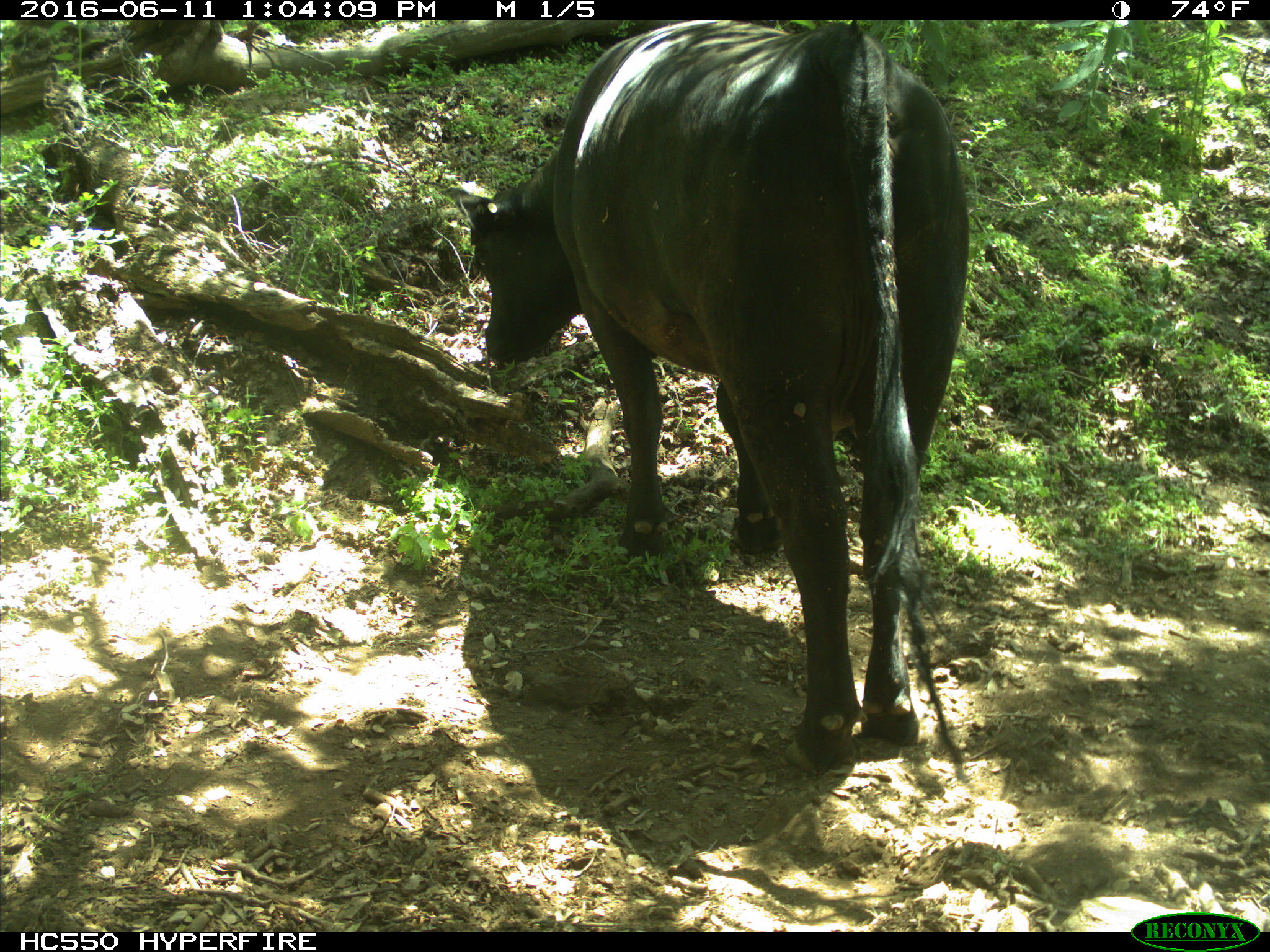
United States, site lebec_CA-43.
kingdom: Animalia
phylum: Chordata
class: Mammalia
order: Artiodactyla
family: Bovidae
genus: Bos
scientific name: Bos taurus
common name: domestic cow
Bos taurus (domestic cow).